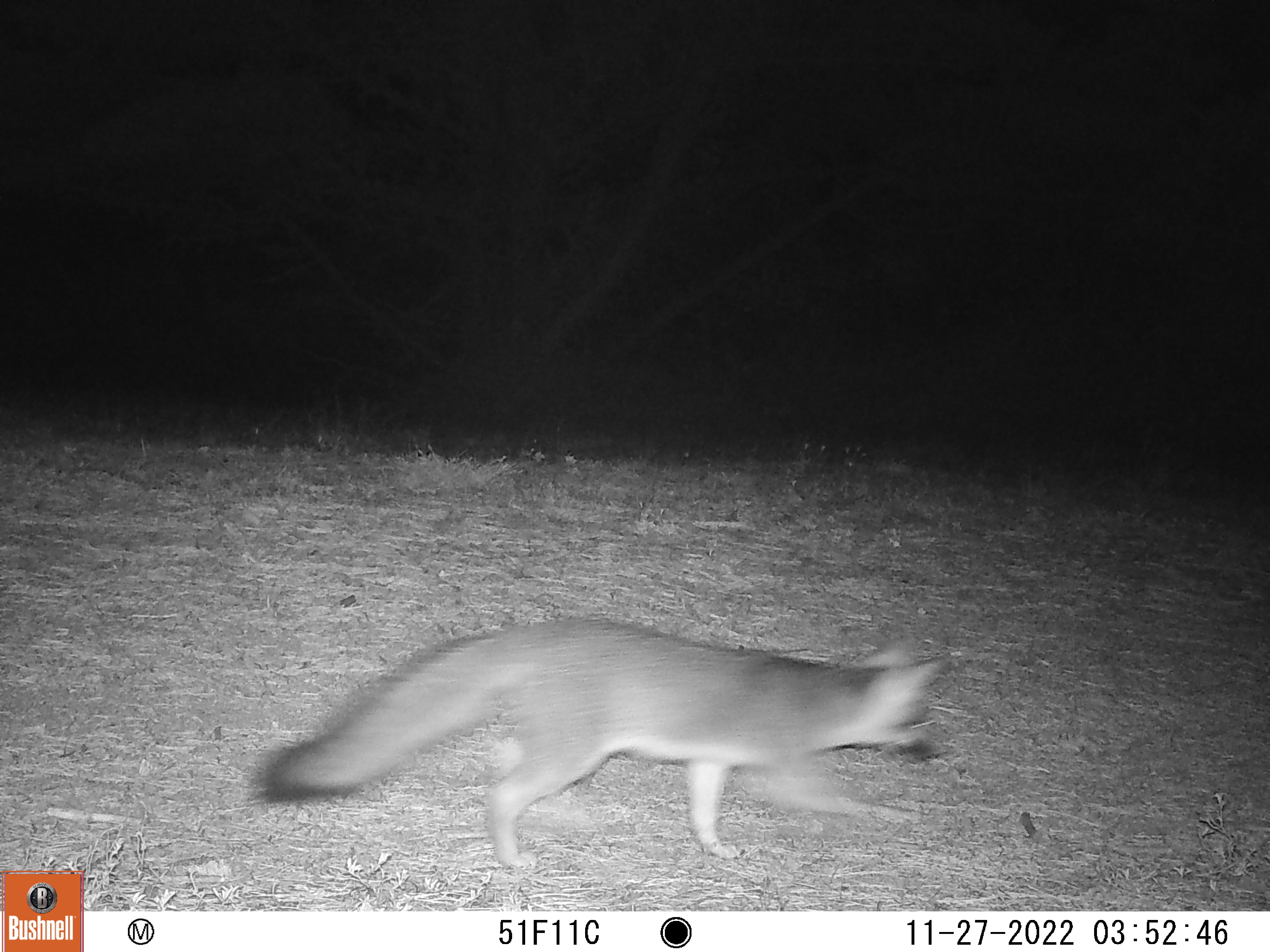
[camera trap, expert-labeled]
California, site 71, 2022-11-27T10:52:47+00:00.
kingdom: Animalia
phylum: Chordata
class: Mammalia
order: Carnivora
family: Canidae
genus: Urocyon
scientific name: Urocyon cinereoargenteus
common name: gray fox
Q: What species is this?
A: Gray fox (Urocyon cinereoargenteus).